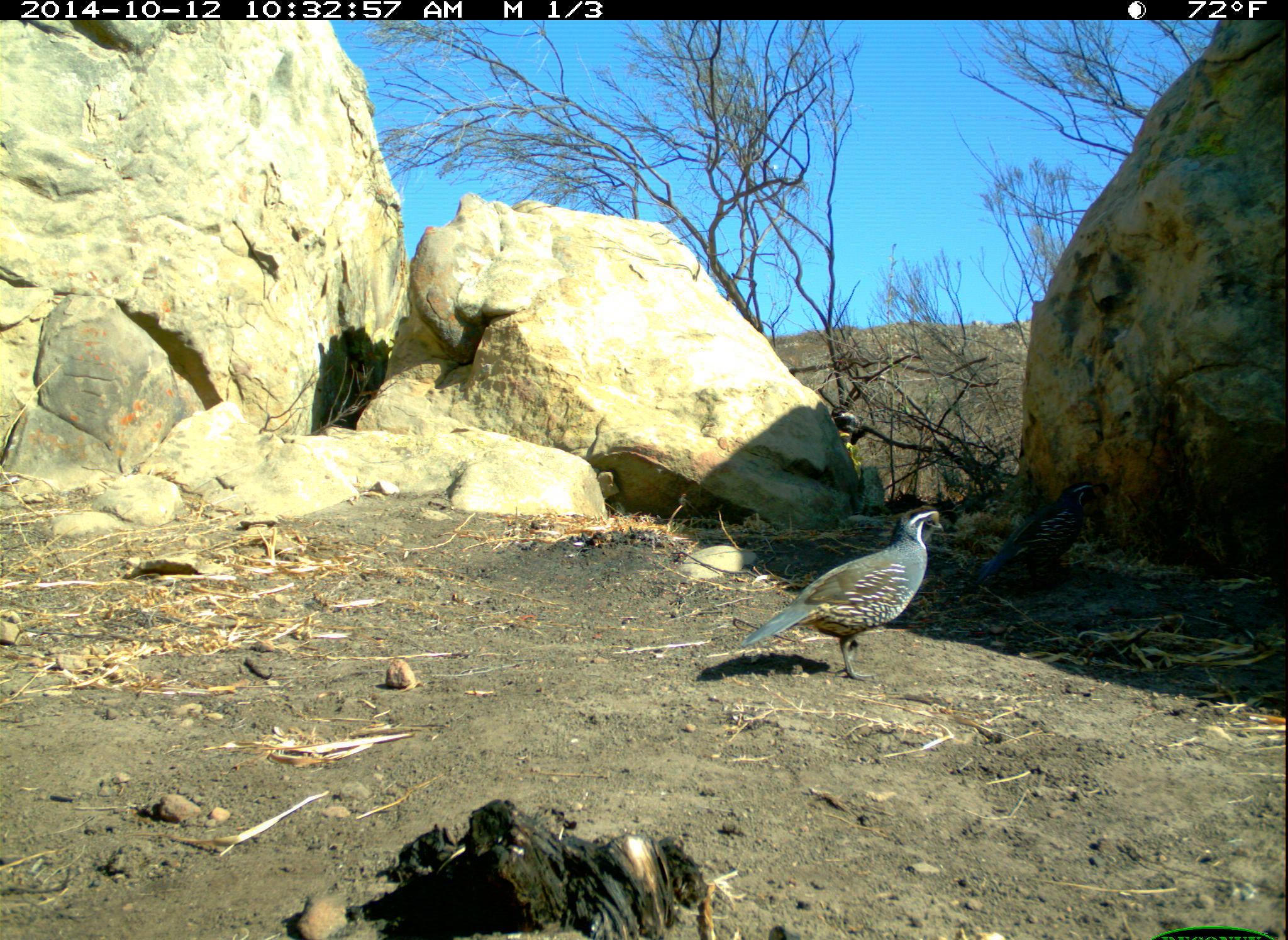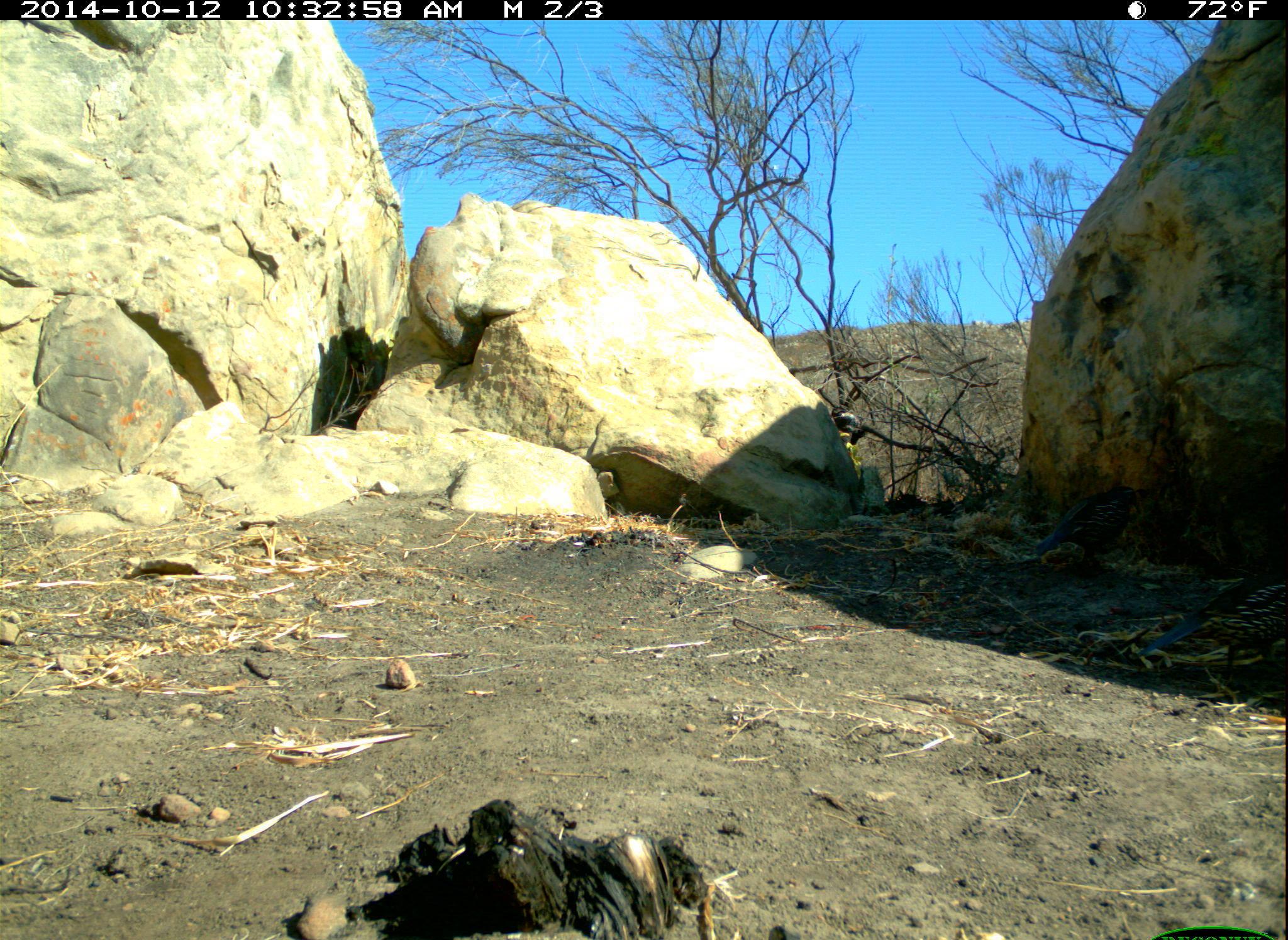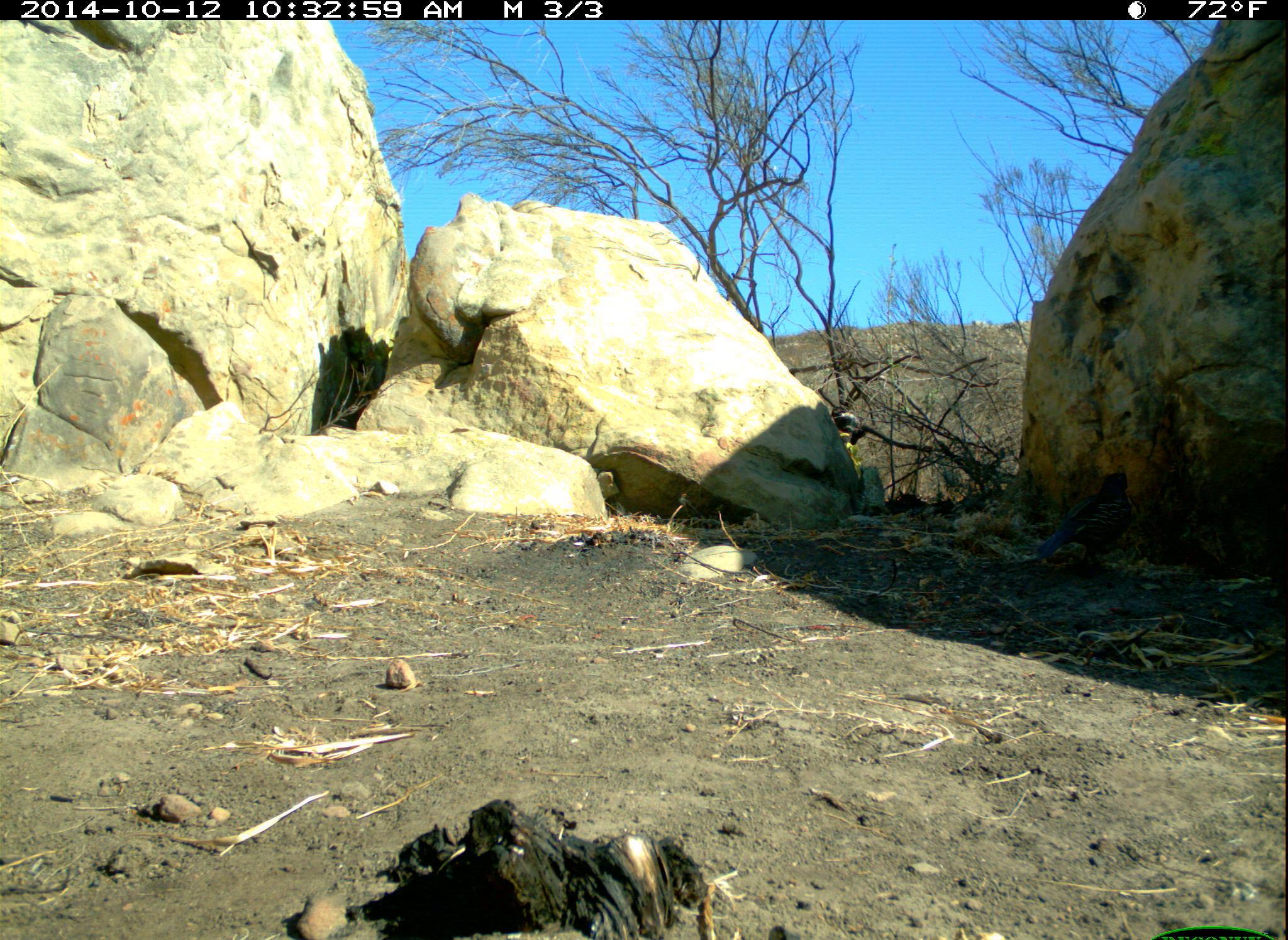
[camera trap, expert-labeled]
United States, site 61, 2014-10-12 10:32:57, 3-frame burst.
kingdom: Animalia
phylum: Chordata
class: Aves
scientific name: Aves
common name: bird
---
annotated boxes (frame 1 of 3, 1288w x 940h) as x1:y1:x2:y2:
bird: 733:503:961:688; 977:474:1105:606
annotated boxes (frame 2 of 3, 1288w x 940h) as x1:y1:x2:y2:
bird: 1145:544:1286:705; 1027:475:1154:586